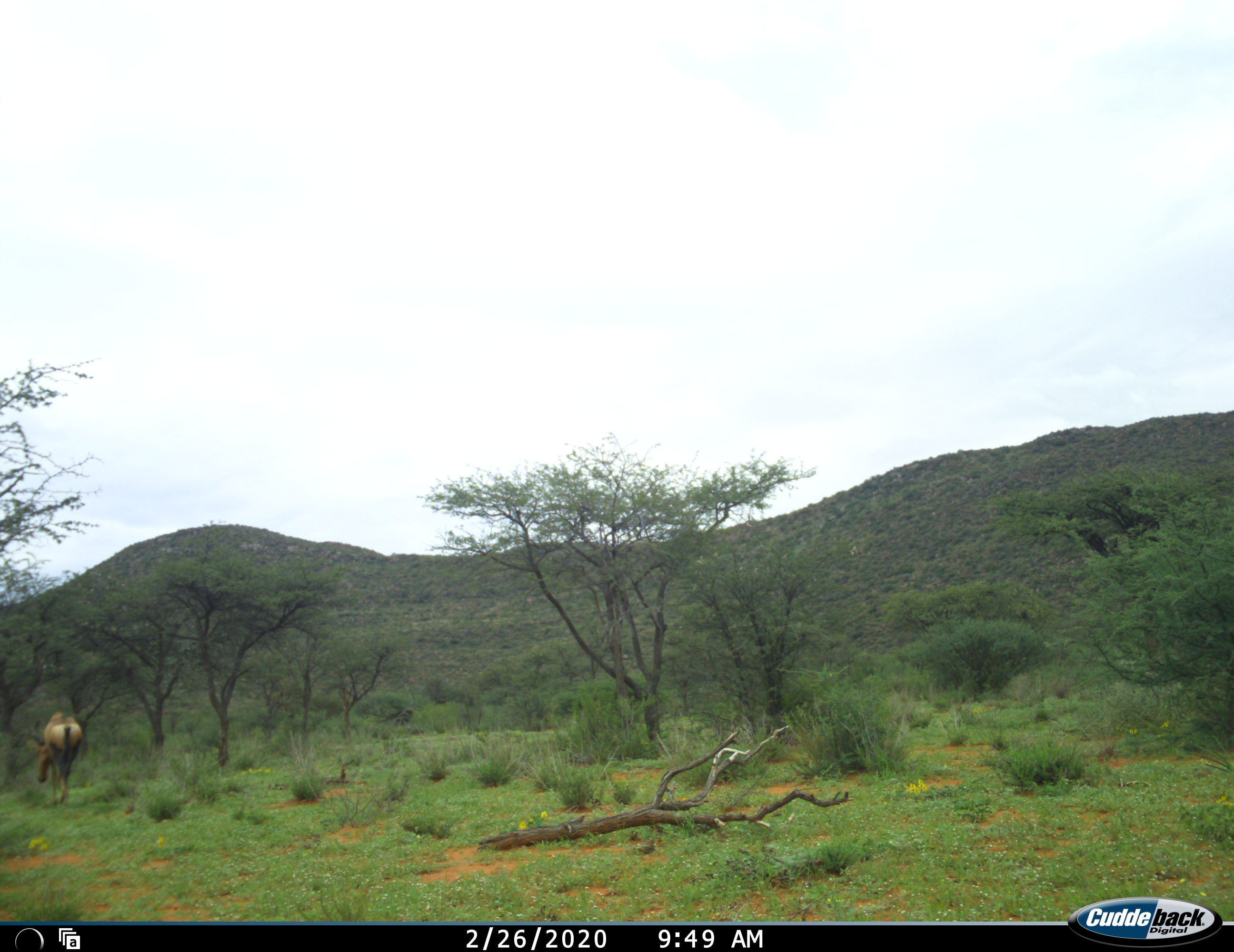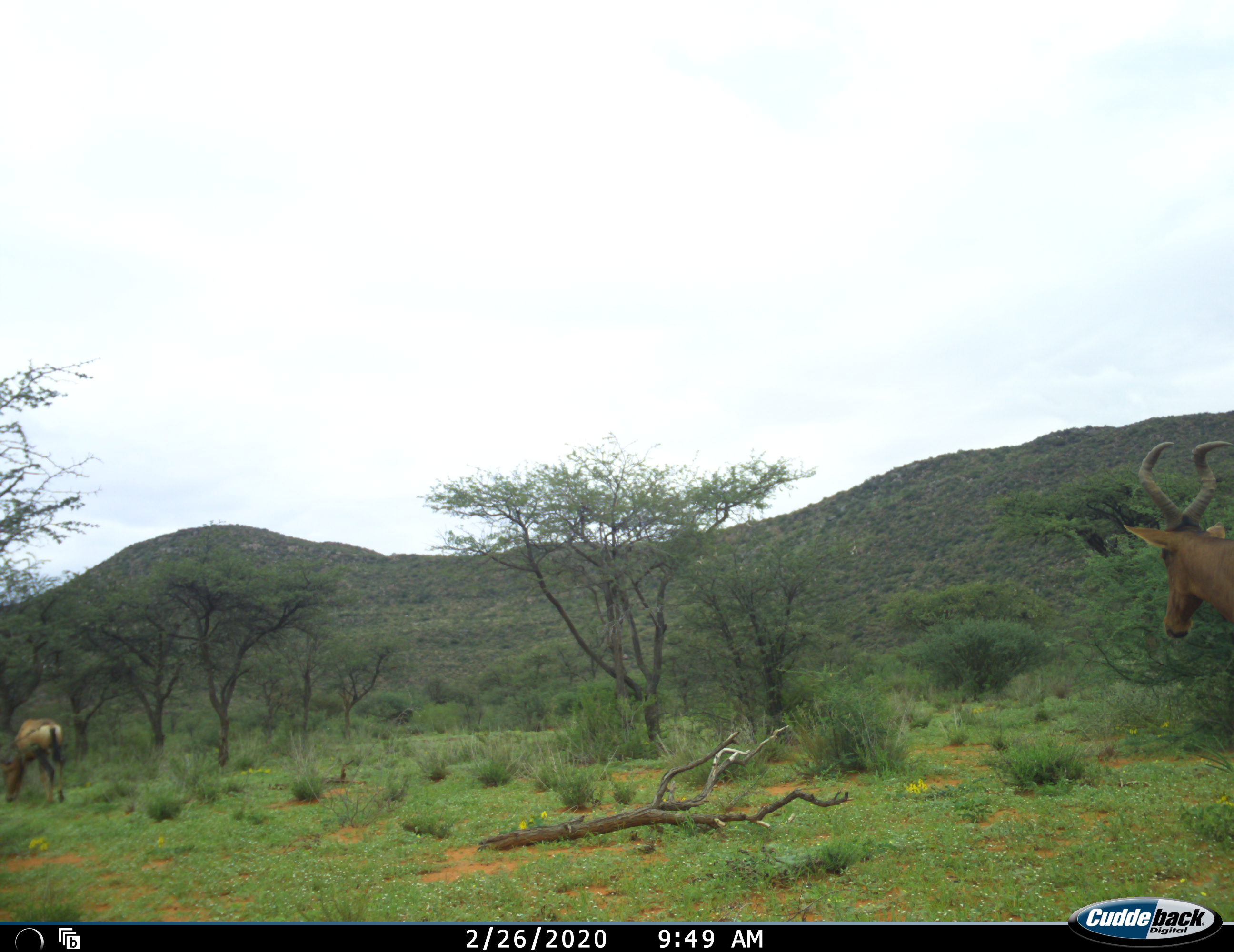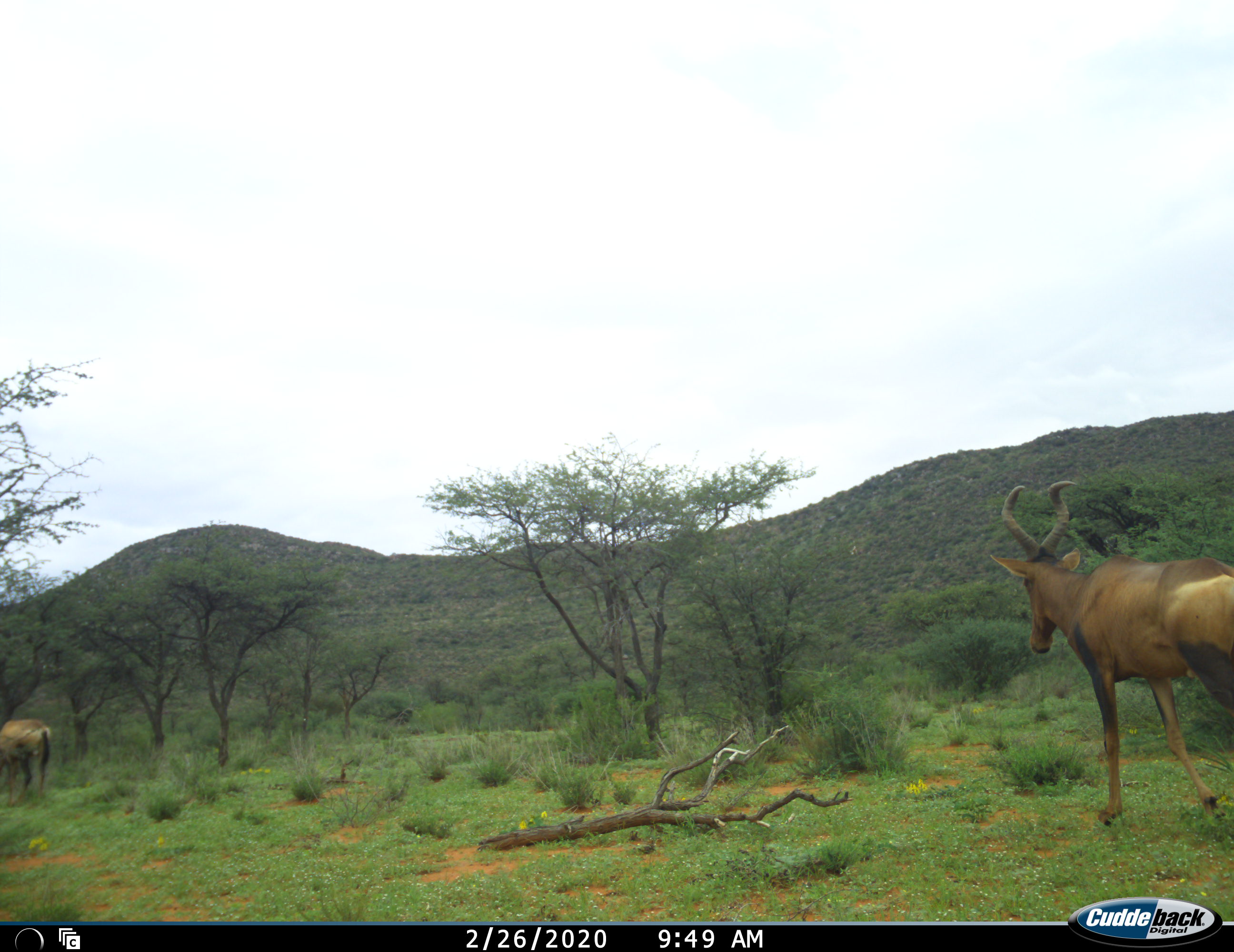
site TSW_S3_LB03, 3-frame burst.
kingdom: Animalia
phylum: Chordata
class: Mammalia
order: Artiodactyla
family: Bovidae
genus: Alcelaphus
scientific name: Alcelaphus buselaphus caama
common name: red hartebeest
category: hartebeestred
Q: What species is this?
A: Hartebeestred (red hartebeest) (Alcelaphus buselaphus caama).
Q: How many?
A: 2.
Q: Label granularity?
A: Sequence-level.